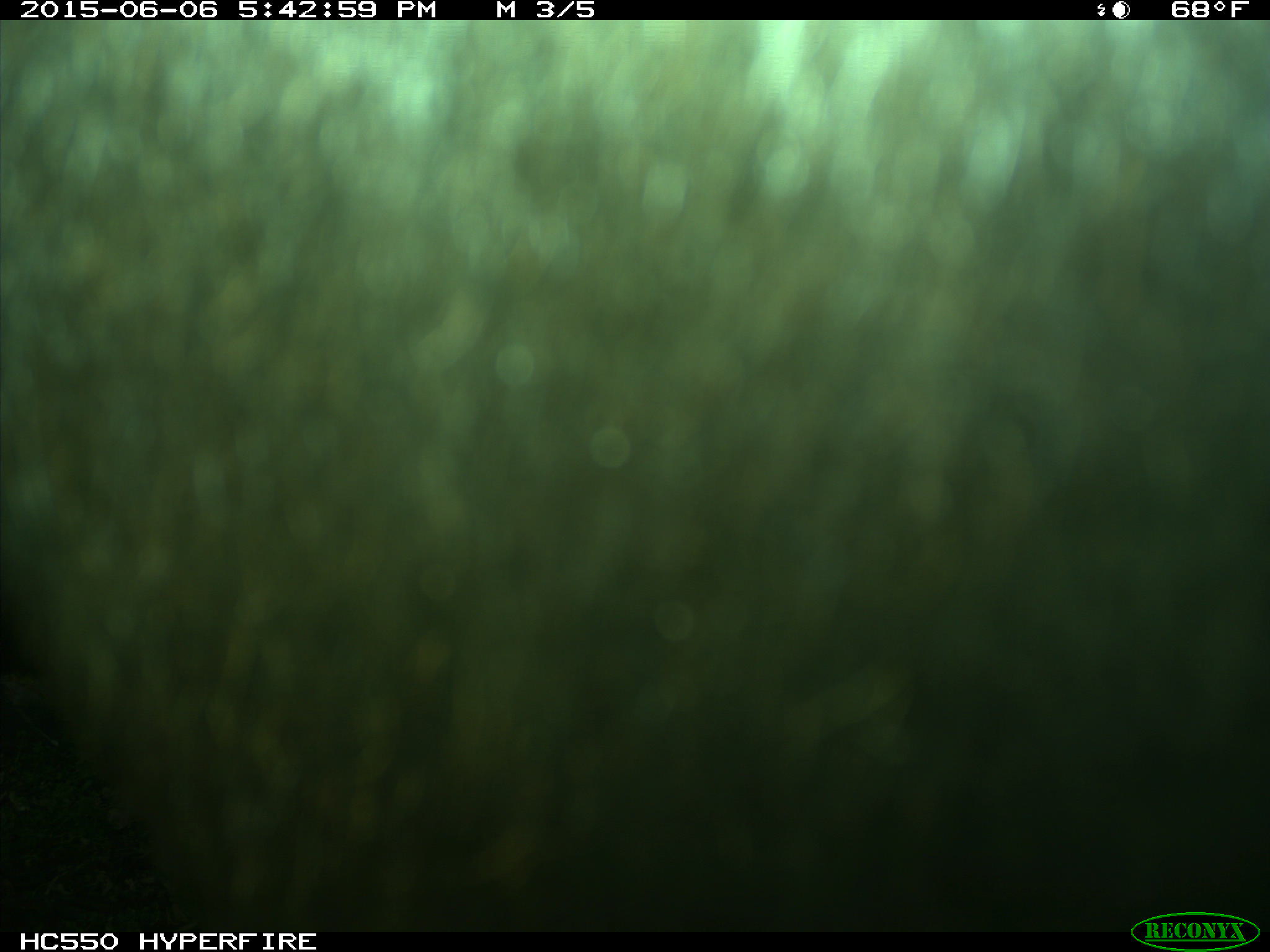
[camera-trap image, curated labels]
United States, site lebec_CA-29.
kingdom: Animalia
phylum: Chordata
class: Mammalia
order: Artiodactyla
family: Bovidae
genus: Bos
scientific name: Bos taurus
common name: domestic cow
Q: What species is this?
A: Bos taurus (domestic cow).